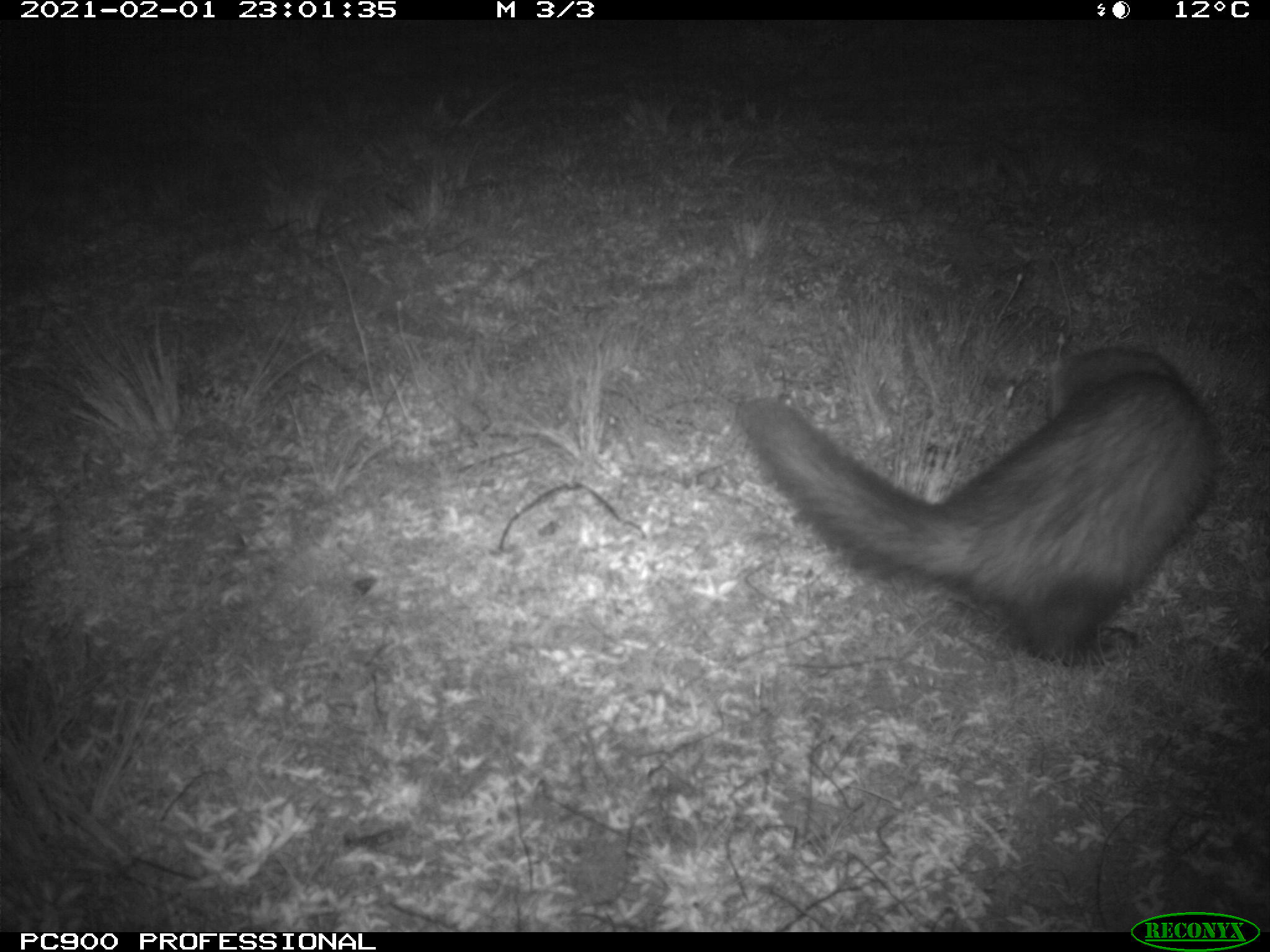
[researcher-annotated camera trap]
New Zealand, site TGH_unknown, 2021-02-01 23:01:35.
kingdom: Animalia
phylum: Chordata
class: Mammalia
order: Carnivora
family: Mustelidae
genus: Mustela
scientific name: Mustela furo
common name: ferret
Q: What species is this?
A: Ferret (Mustela furo).